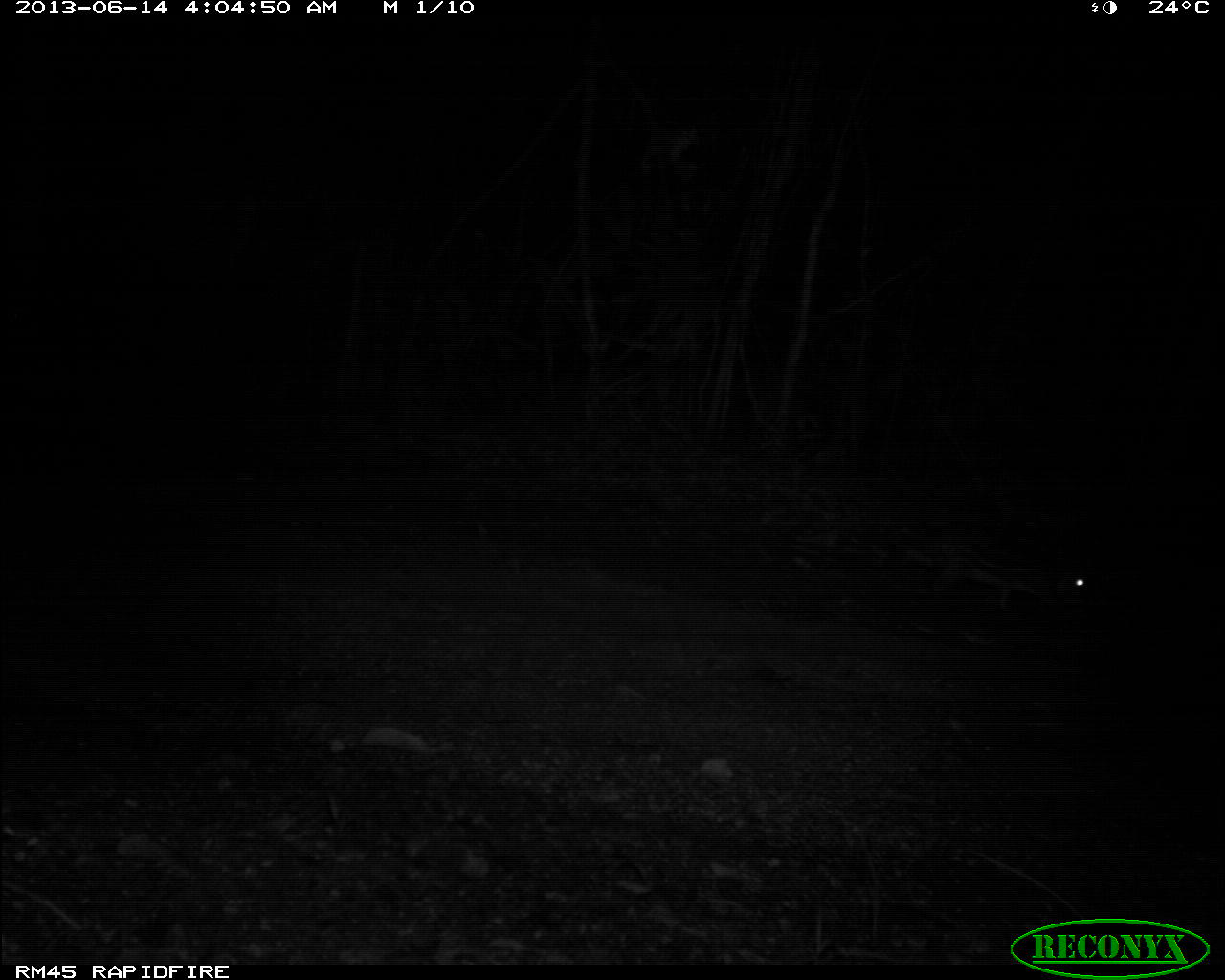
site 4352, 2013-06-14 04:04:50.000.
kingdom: Animalia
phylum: Chordata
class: Mammalia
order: Rodentia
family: Cuniculidae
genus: Cuniculus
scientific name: Cuniculus paca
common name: spotted paca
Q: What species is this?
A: Cuniculus paca (spotted paca).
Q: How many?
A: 1.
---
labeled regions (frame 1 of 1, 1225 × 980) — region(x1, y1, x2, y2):
cuniculus paca: region(926, 523, 1101, 617)